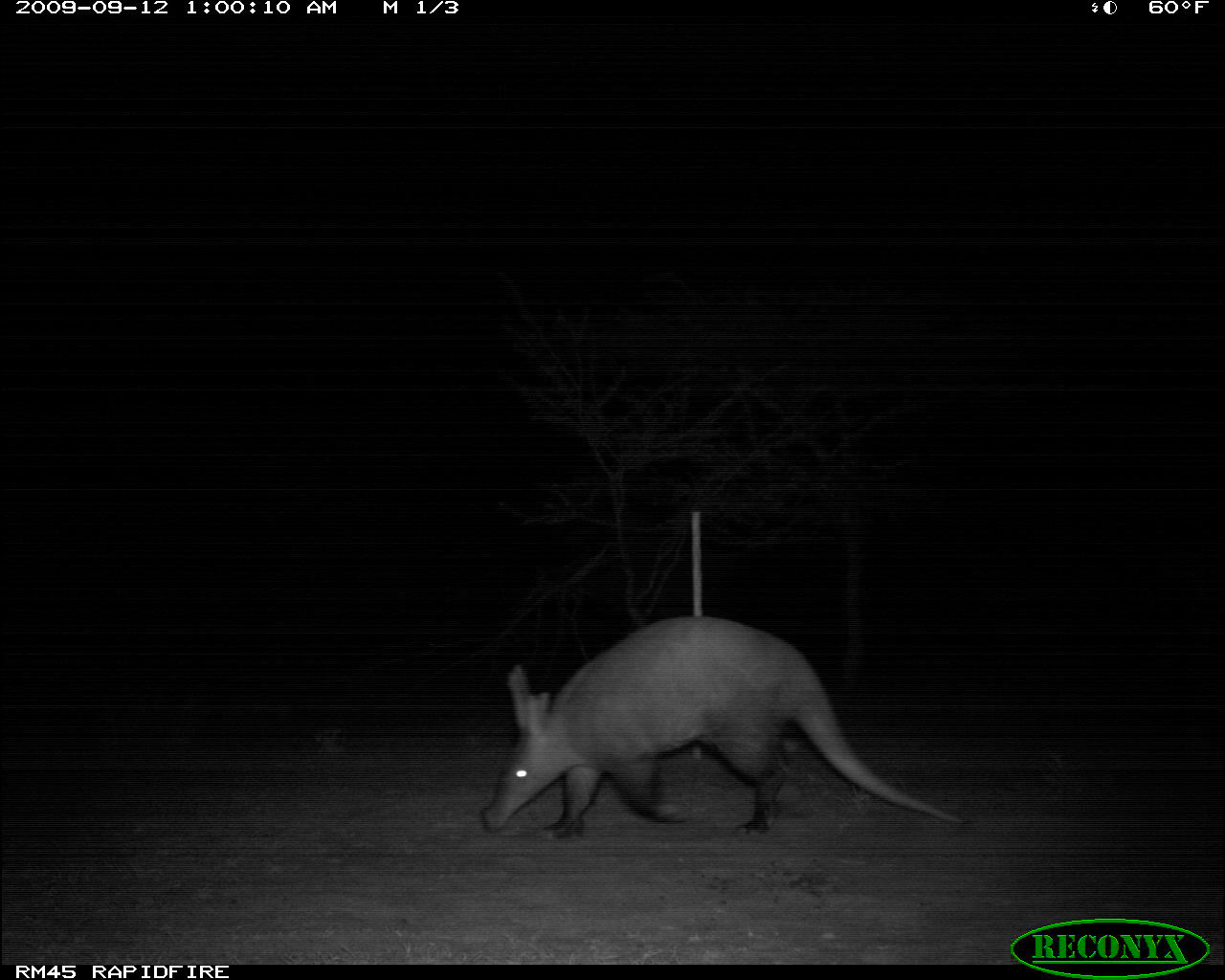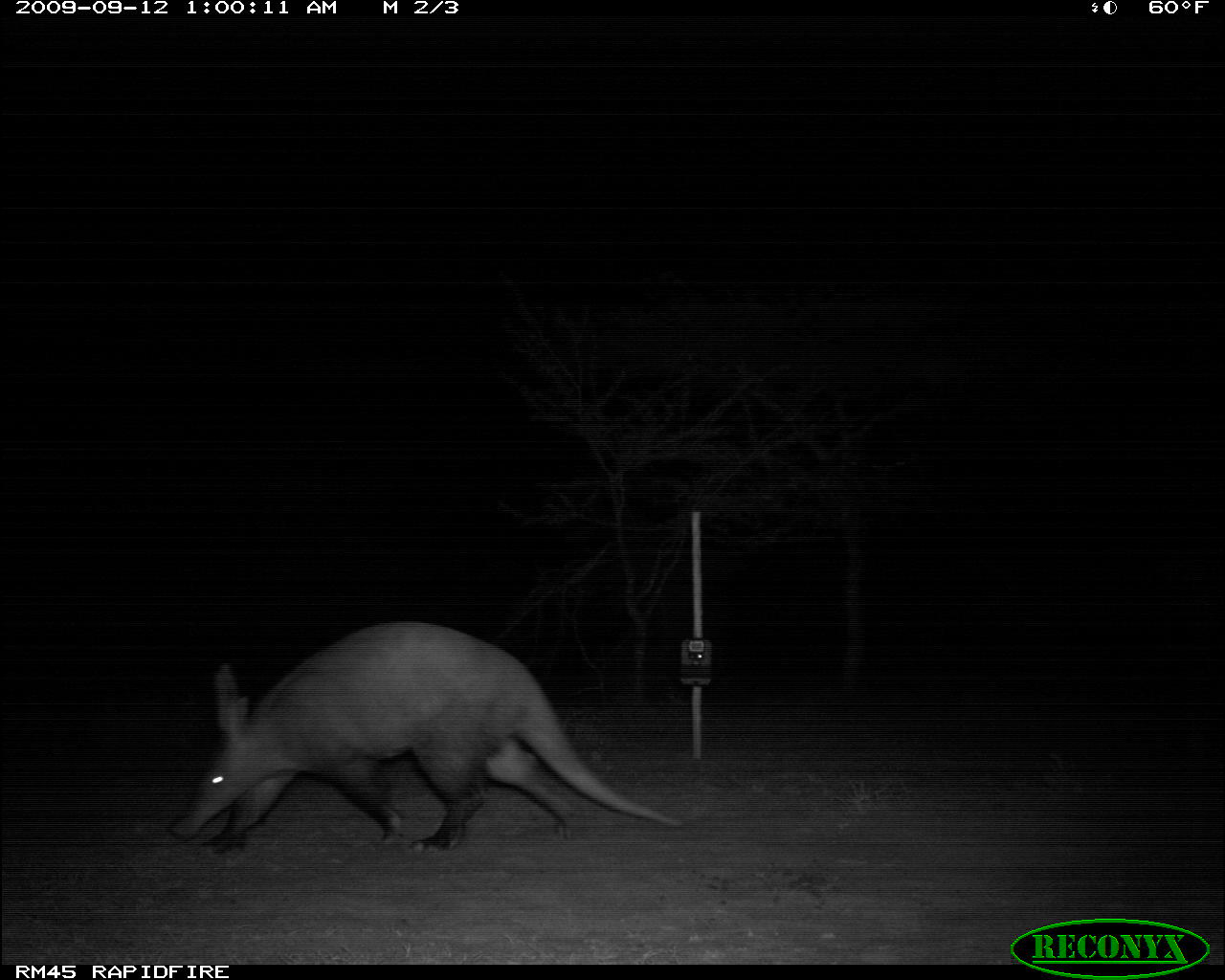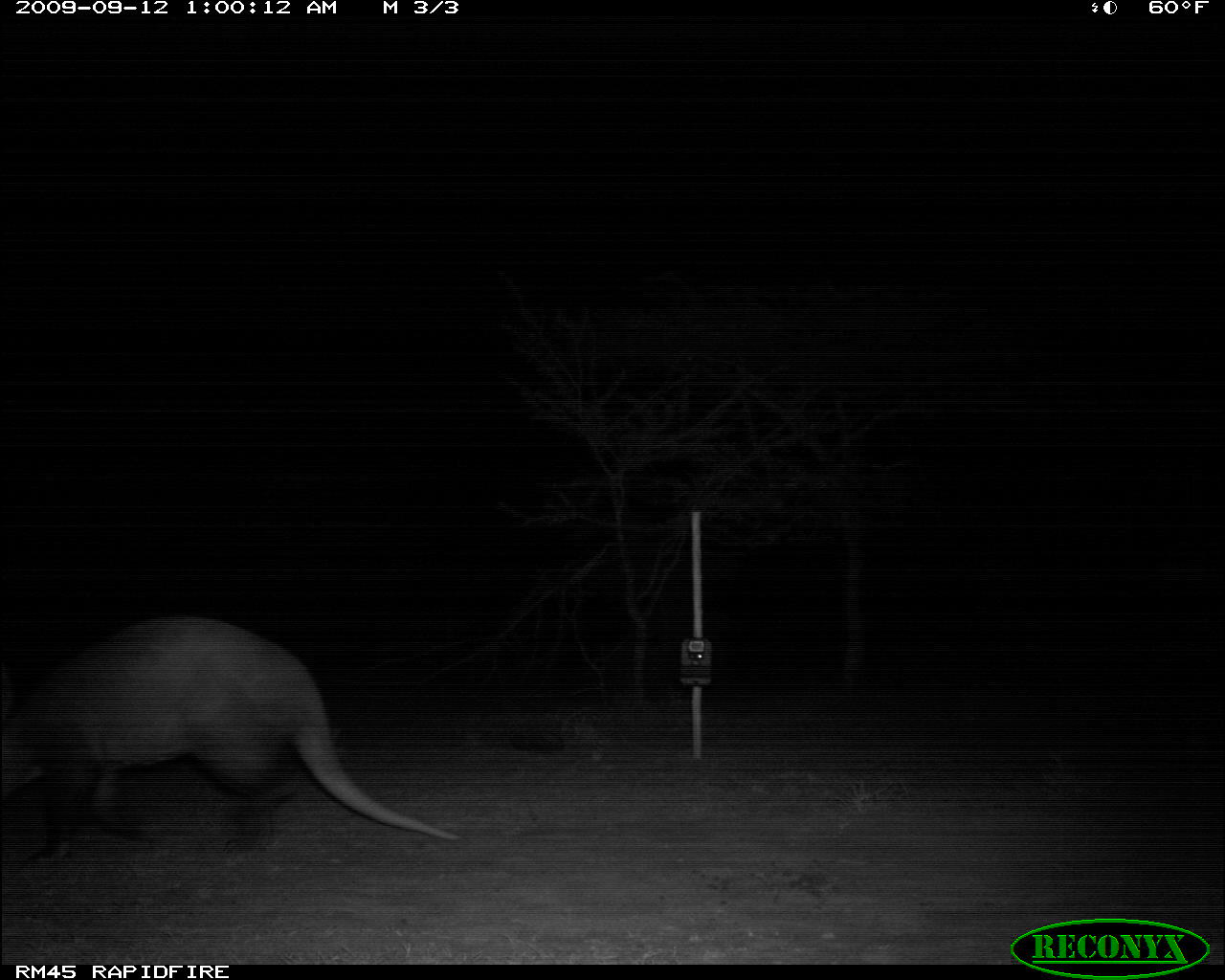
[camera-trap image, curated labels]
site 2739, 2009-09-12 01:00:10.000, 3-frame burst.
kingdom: Animalia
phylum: Chordata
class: Mammalia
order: Tubulidentata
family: Orycteropodidae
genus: Orycteropus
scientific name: Orycteropus afer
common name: aardvark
Orycteropus afer (aardvark), count 1.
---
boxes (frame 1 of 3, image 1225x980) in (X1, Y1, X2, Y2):
orycteropus afer: (478, 614, 967, 842)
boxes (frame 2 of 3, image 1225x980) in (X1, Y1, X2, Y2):
orycteropus afer: (168, 620, 684, 857)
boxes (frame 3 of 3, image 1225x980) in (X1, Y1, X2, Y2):
orycteropus afer: (1, 611, 469, 850)